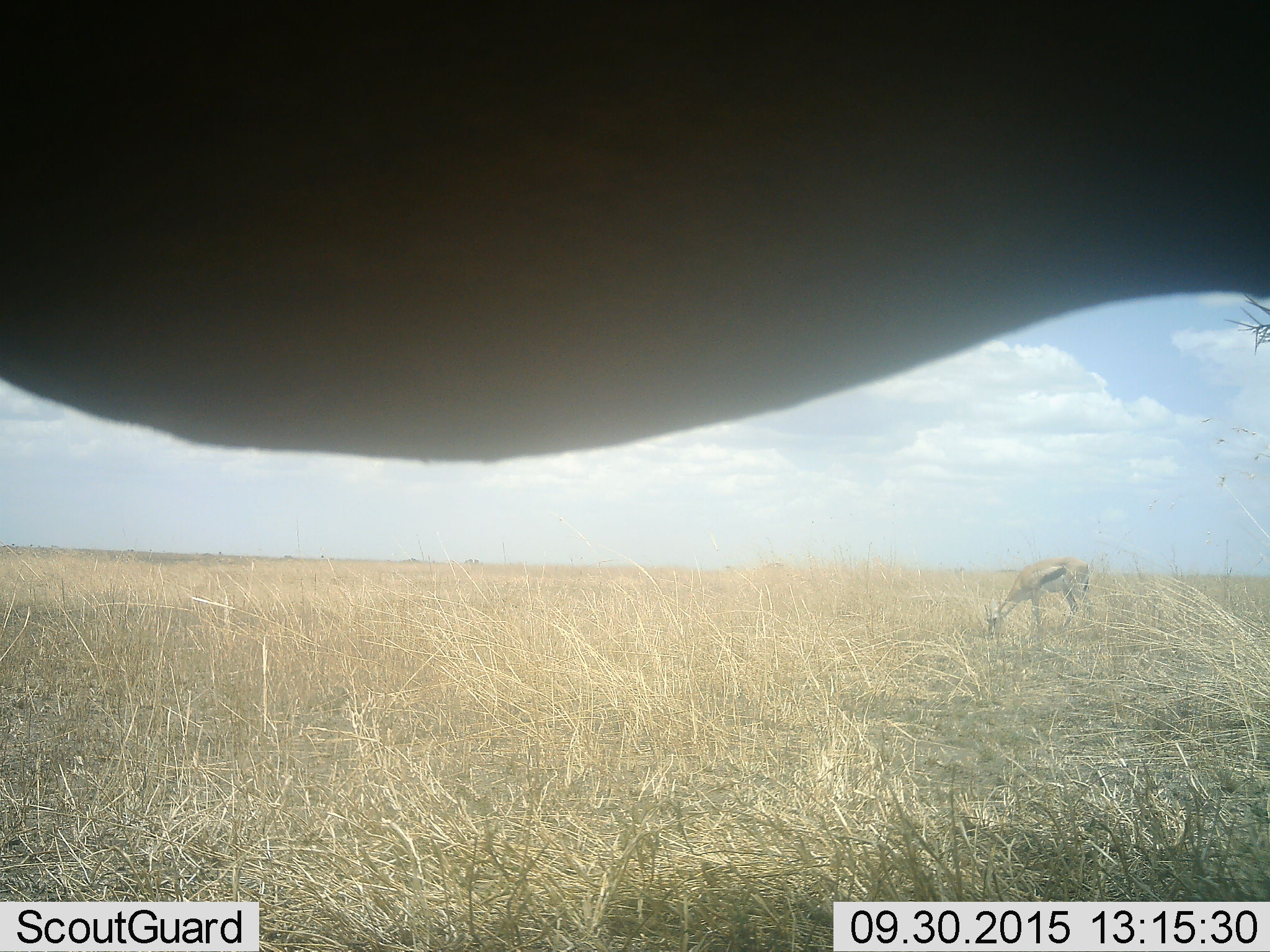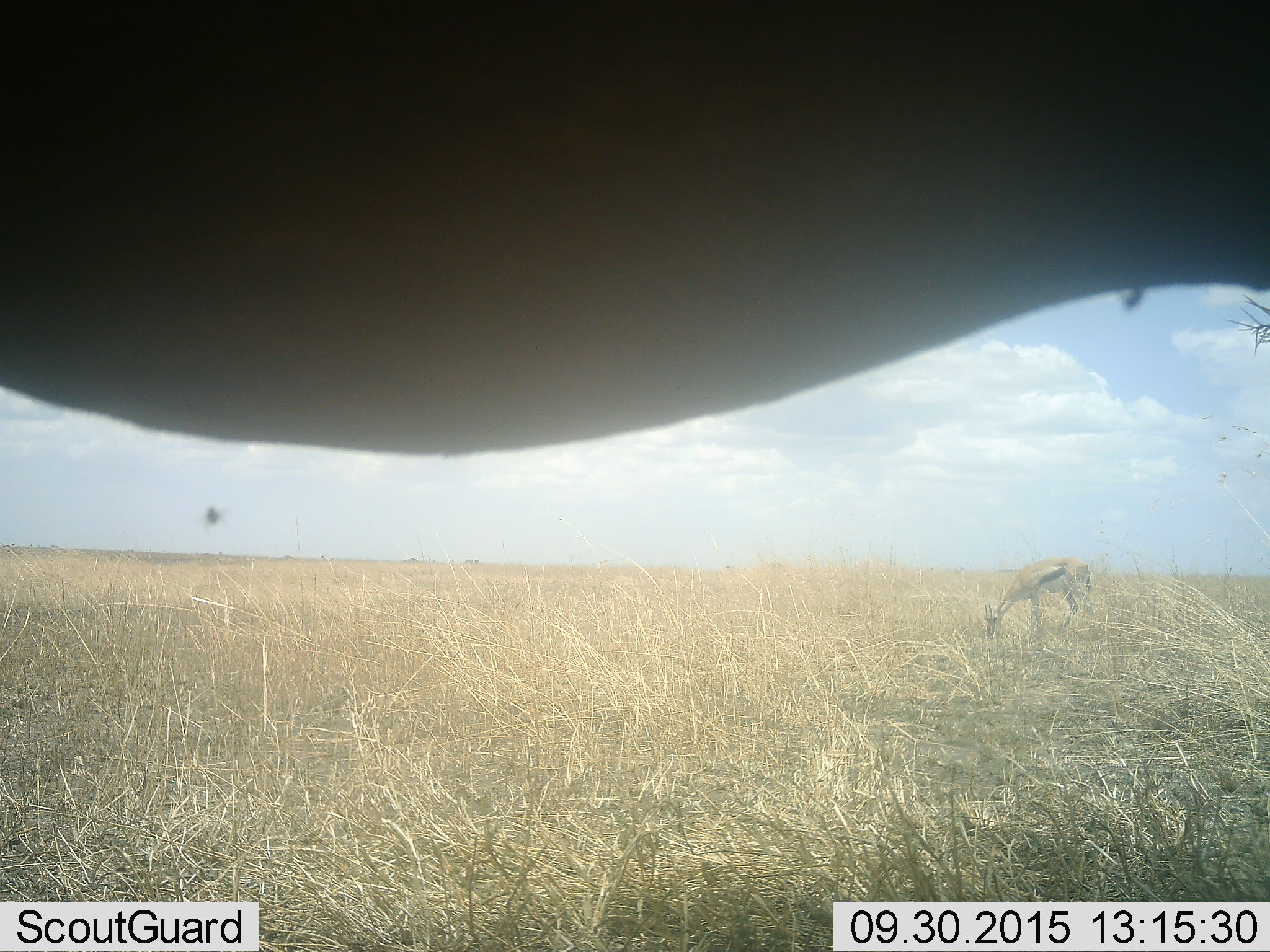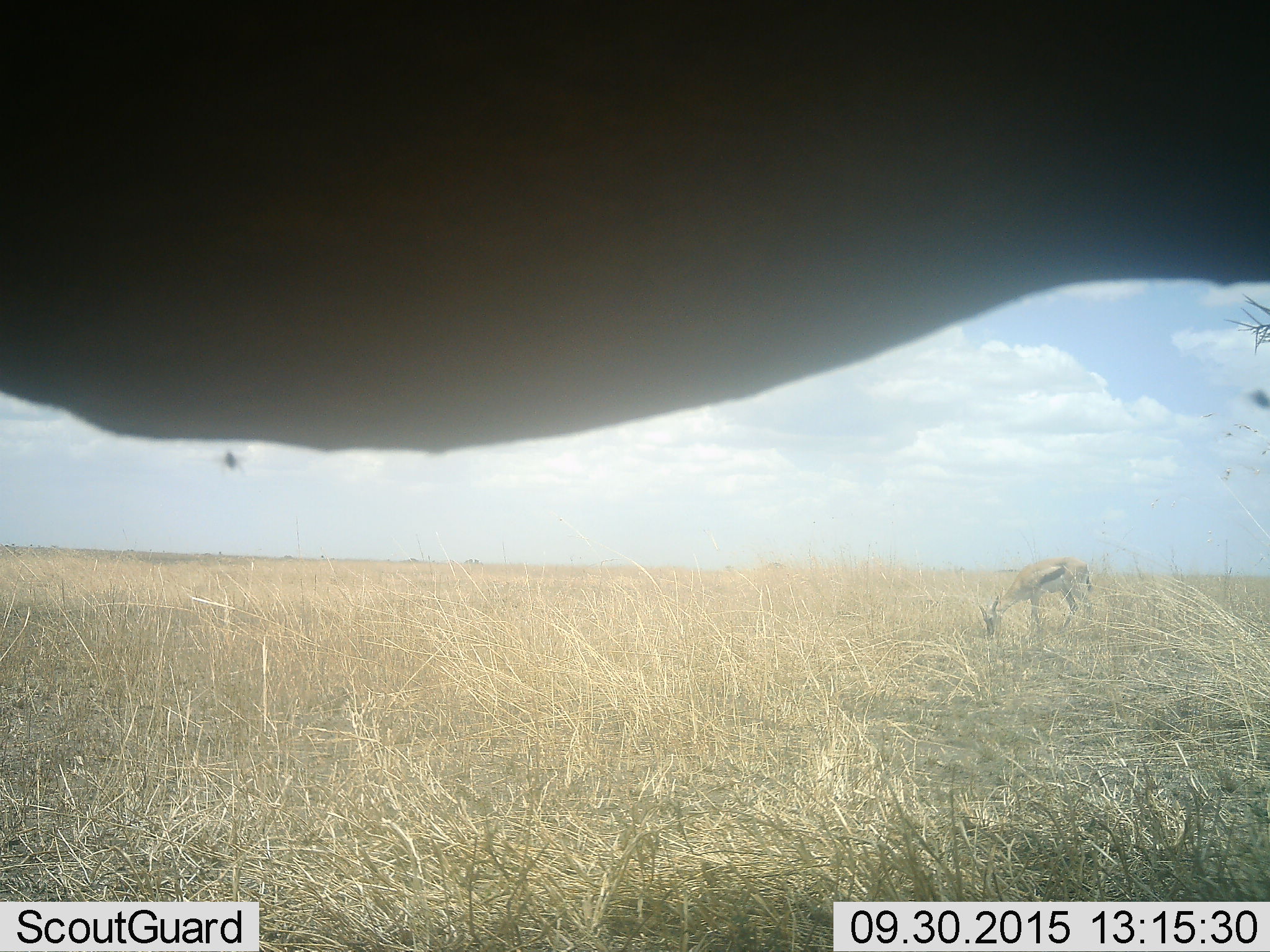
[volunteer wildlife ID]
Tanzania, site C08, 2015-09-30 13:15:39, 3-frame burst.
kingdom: Animalia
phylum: Chordata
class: Mammalia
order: Artiodactyla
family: Bovidae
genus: Eudorcas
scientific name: Eudorcas thomsonii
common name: thomson's gazelle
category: gazellethomsons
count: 2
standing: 46%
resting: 0%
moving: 8%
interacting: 0%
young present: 0%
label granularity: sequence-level